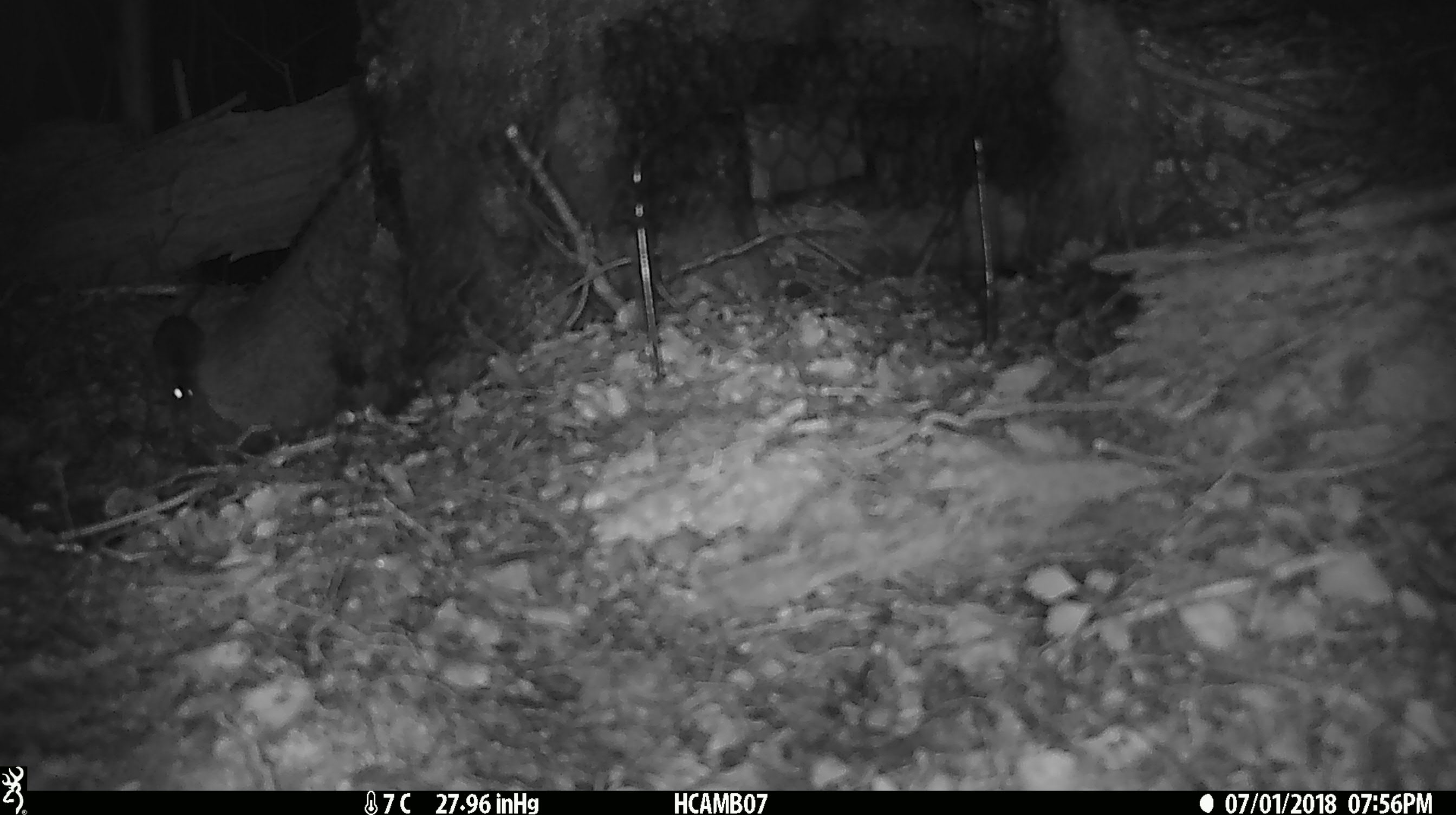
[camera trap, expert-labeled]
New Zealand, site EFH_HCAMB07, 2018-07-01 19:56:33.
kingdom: Animalia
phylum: Chordata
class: Mammalia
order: Rodentia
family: Muridae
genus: Mus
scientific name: Mus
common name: mouse